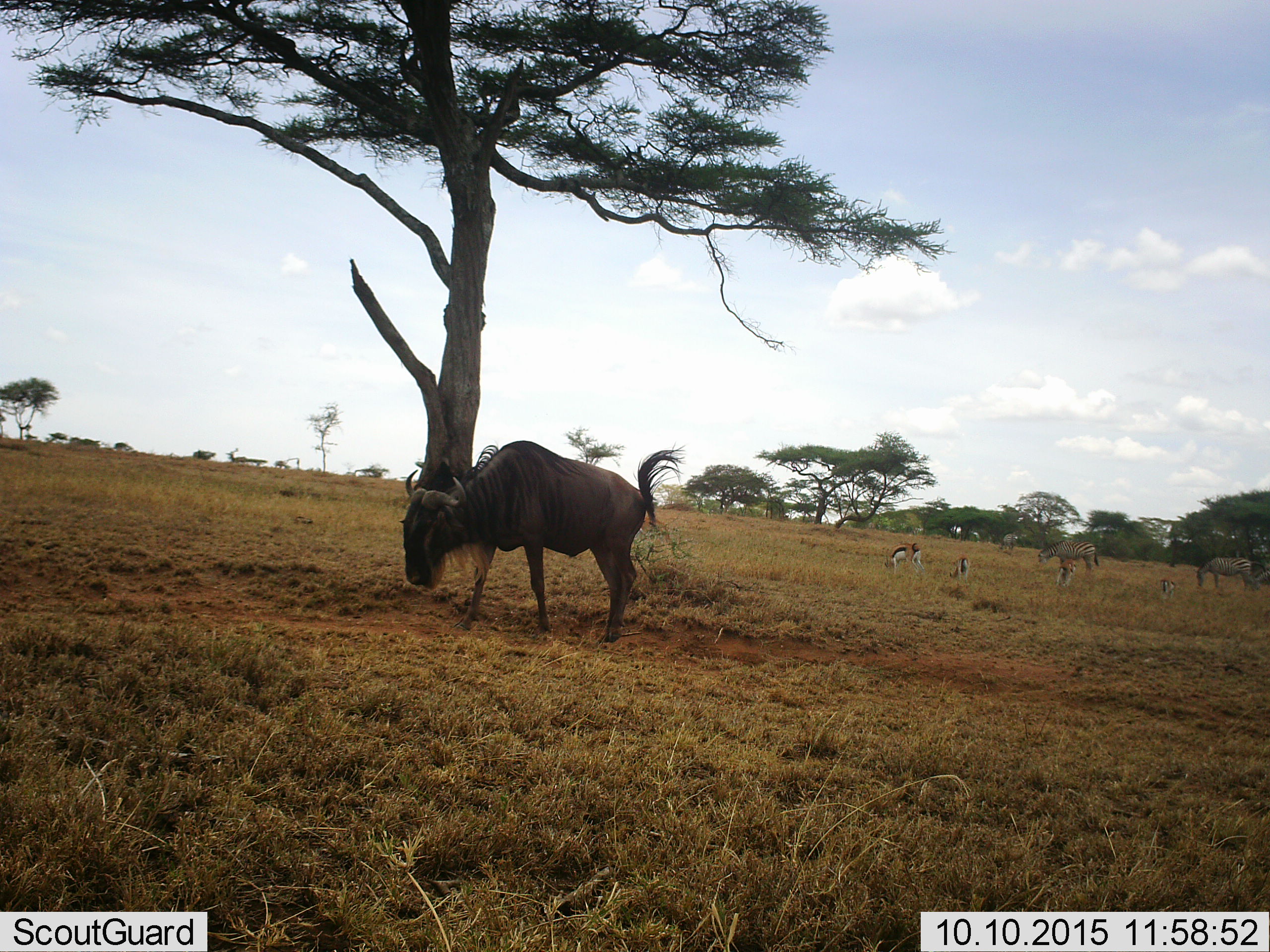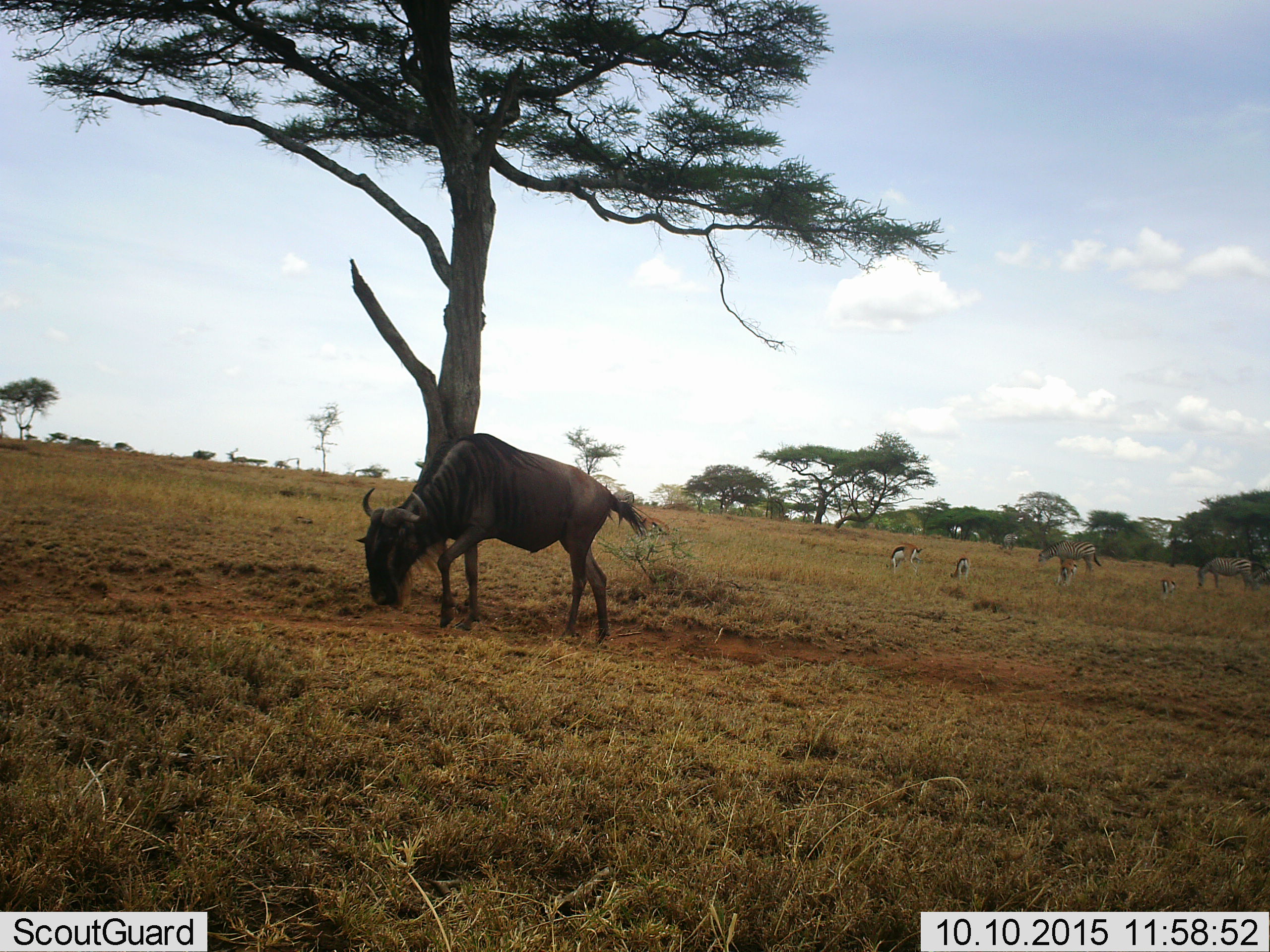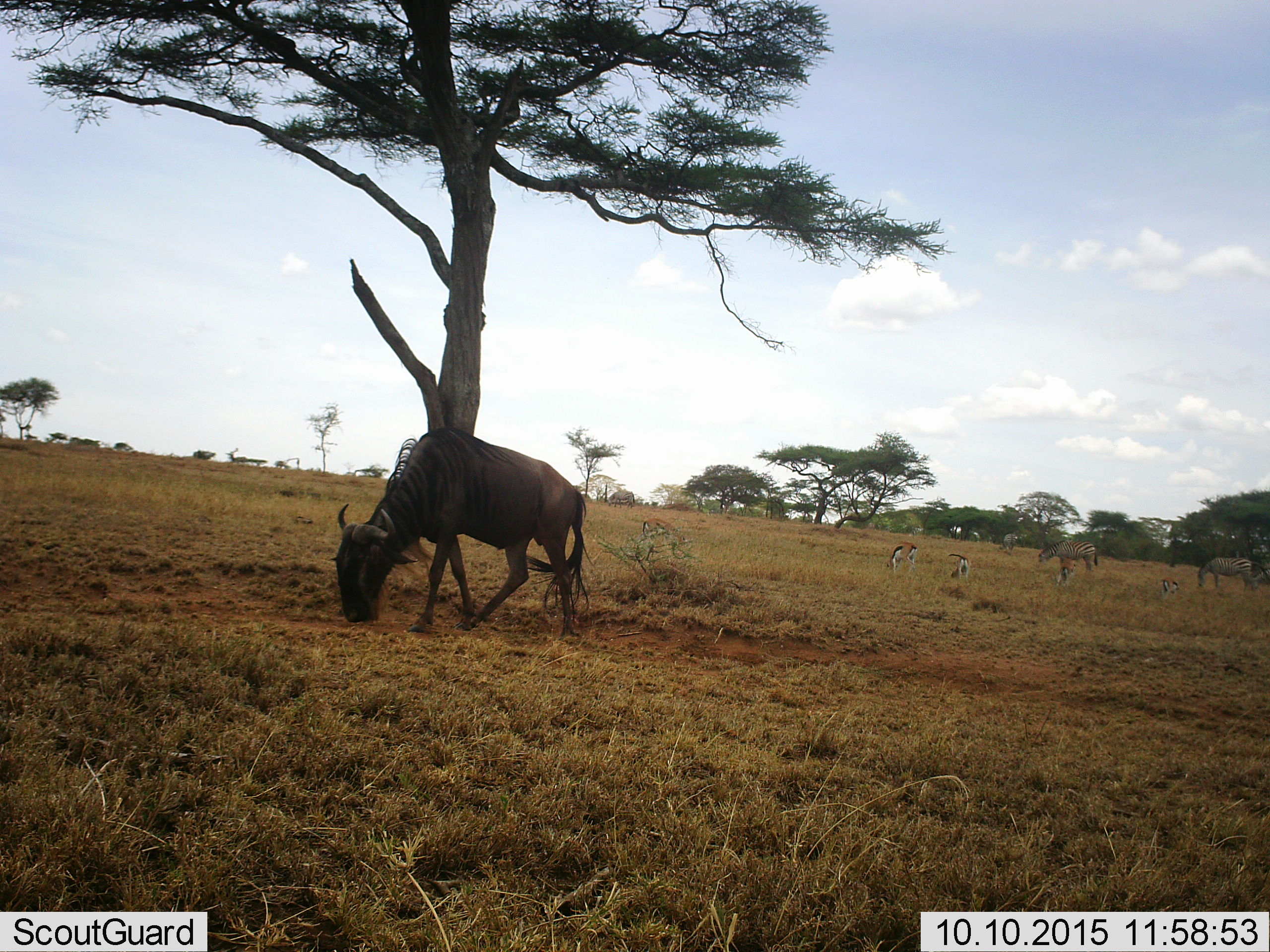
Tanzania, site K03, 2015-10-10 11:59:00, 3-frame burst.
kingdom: Animalia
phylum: Chordata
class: Mammalia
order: Artiodactyla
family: Bovidae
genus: Eudorcas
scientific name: Eudorcas thomsonii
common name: thomson's gazelle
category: gazellethomsons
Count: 5.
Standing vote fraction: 44%.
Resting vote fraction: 0%.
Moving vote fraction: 0%.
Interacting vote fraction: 0%.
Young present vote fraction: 0%.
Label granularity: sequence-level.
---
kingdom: Animalia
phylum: Chordata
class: Mammalia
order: Artiodactyla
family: Bovidae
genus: Connochaetes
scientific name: Connochaetes taurinus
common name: blue wildebeest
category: wildebeest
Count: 1.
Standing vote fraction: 0%.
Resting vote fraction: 0%.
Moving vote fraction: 86%.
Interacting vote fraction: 0%.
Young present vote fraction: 0%.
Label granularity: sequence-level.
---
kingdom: Animalia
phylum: Chordata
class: Mammalia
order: Perissodactyla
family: Equidae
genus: Equus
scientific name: Equus quagga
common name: plains zebra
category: zebra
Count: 3.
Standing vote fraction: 44%.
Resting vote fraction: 0%.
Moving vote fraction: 0%.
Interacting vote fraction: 0%.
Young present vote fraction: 0%.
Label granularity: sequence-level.